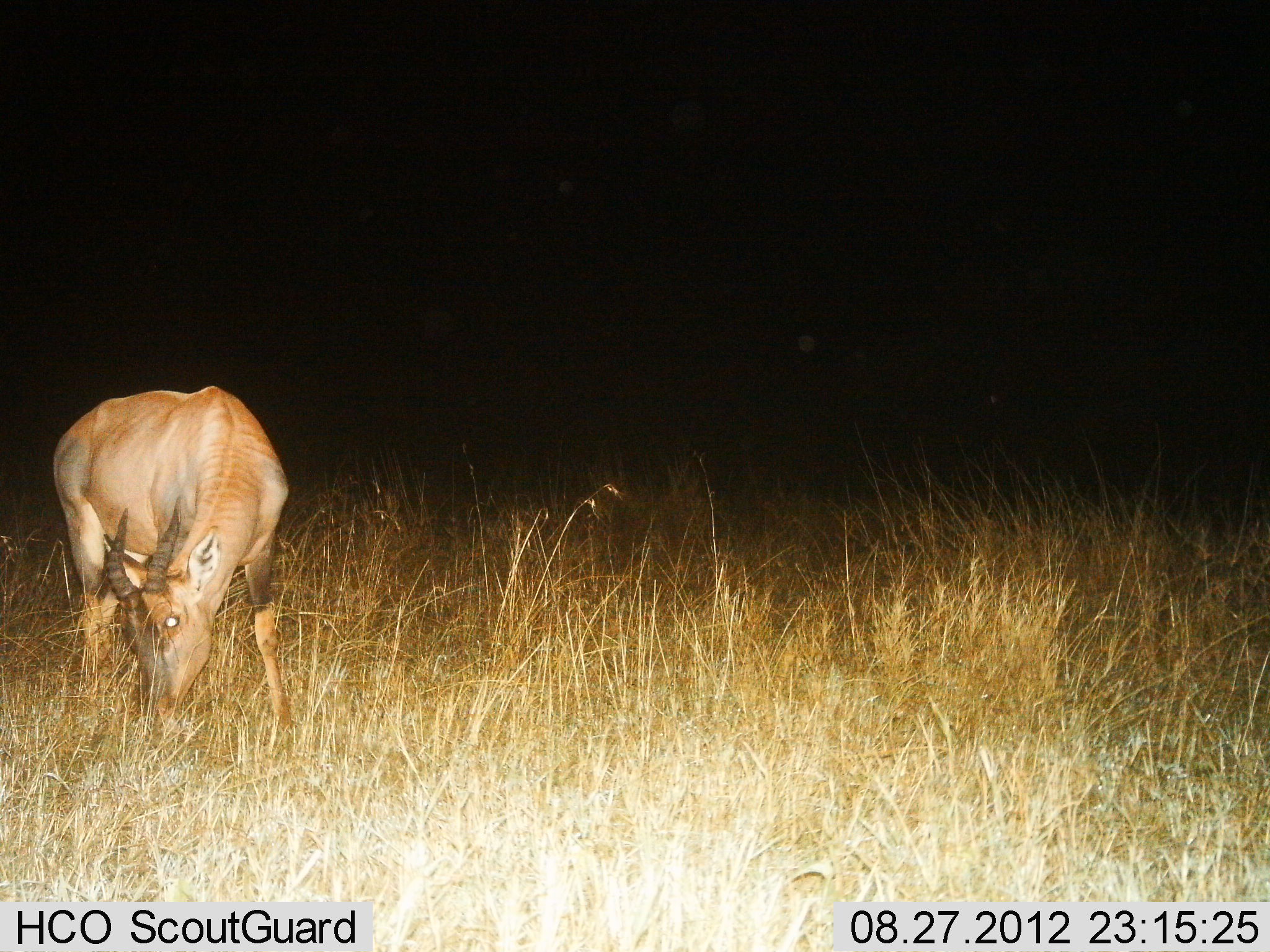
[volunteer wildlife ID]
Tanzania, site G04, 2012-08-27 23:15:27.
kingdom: Animalia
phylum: Chordata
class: Mammalia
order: Artiodactyla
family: Bovidae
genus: Damaliscus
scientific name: Damaliscus lunatus jimela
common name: topi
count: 1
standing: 10%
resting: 0%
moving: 0%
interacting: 0%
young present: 0%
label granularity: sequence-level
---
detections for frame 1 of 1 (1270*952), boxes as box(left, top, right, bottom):
animal: box(49, 384, 301, 753)